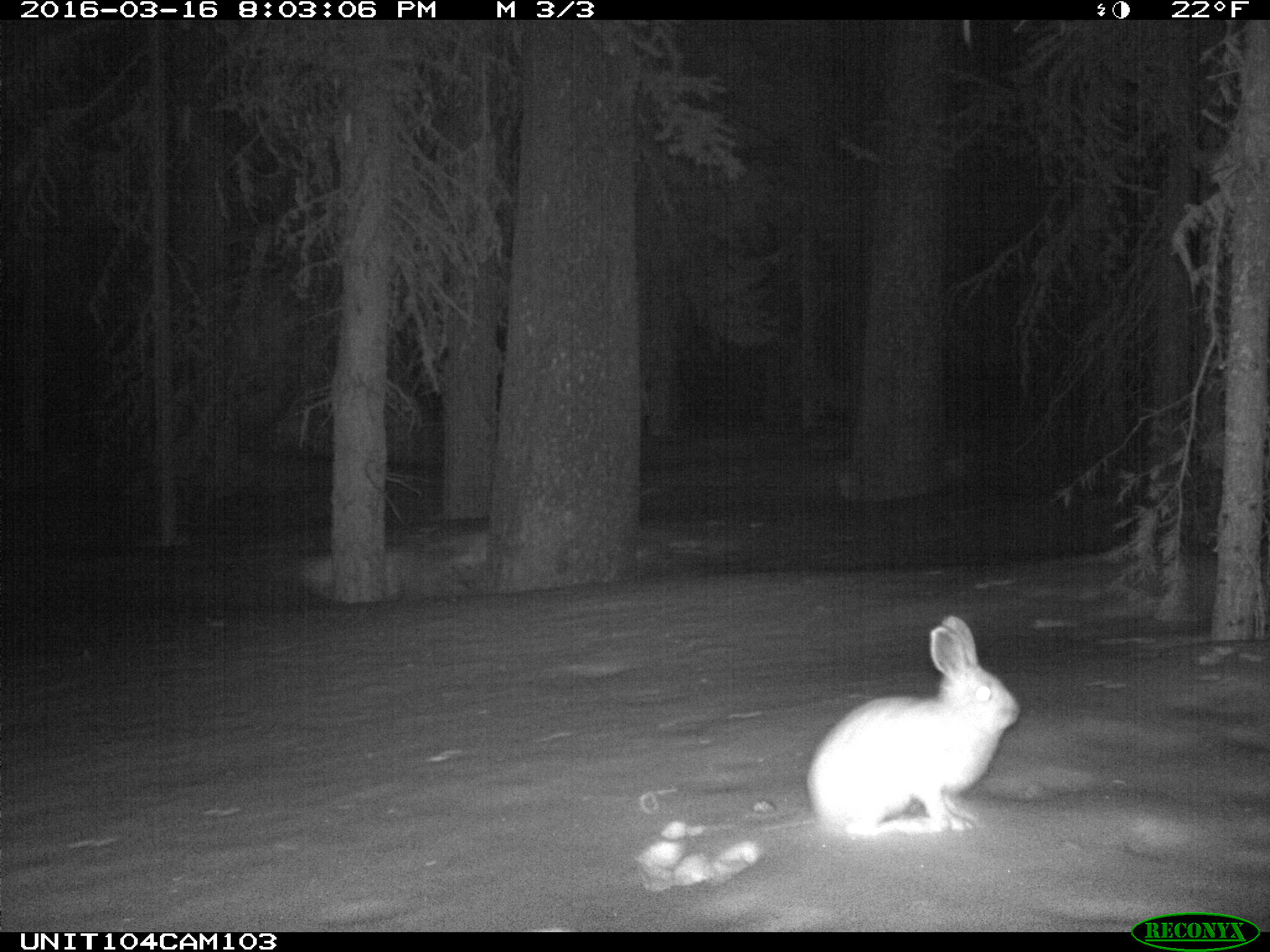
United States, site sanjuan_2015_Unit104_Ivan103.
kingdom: Animalia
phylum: Chordata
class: Mammalia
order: Lagomorpha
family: Leporidae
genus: Lepus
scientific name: Lepus americanus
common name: snowshoe hare